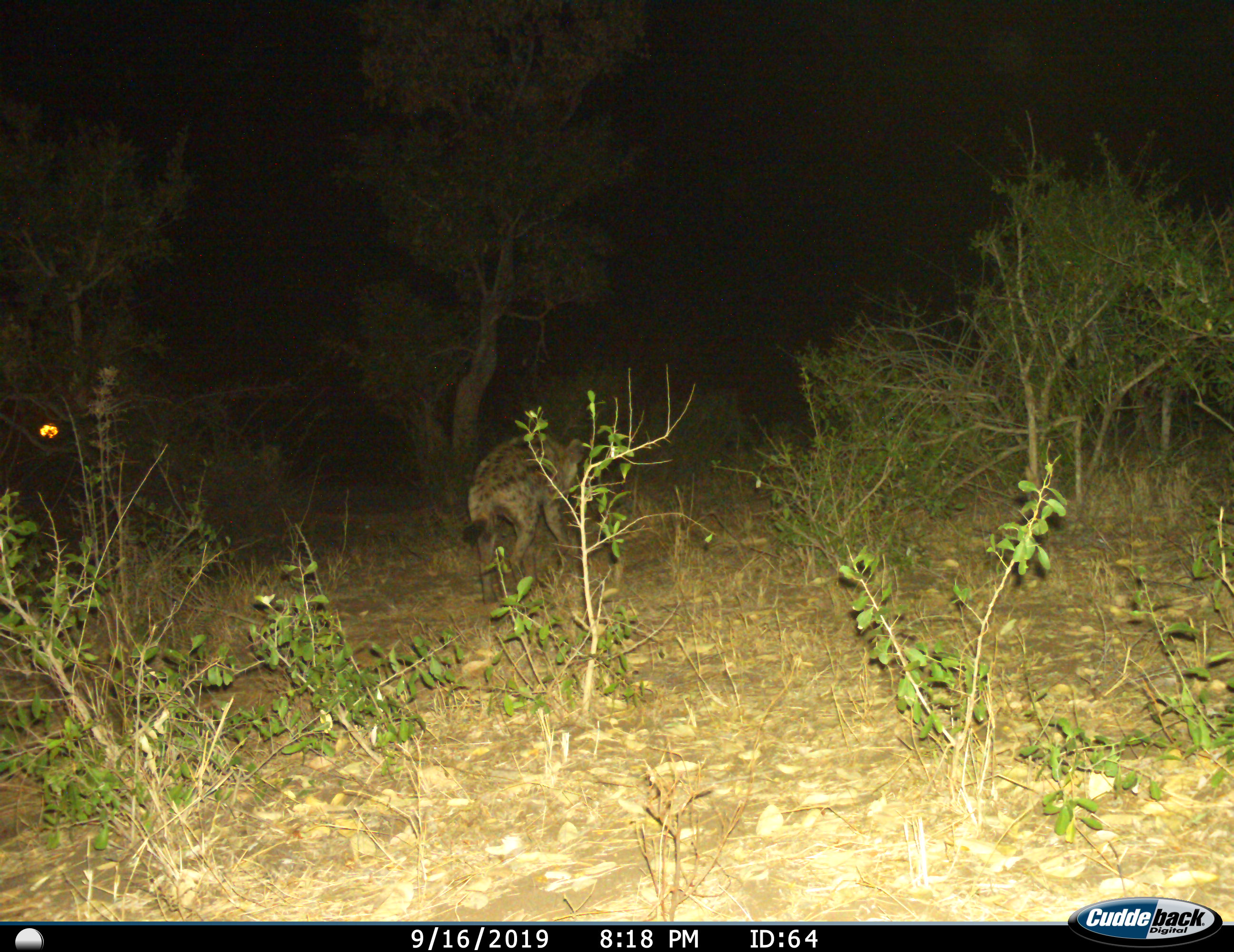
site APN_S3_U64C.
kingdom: Animalia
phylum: Chordata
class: Mammalia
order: Carnivora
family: Hyaenidae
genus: Crocuta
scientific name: Crocuta crocuta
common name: spotted hyena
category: hyenaspotted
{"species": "hyenaspotted (spotted hyena) (Crocuta crocuta)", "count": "1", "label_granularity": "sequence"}